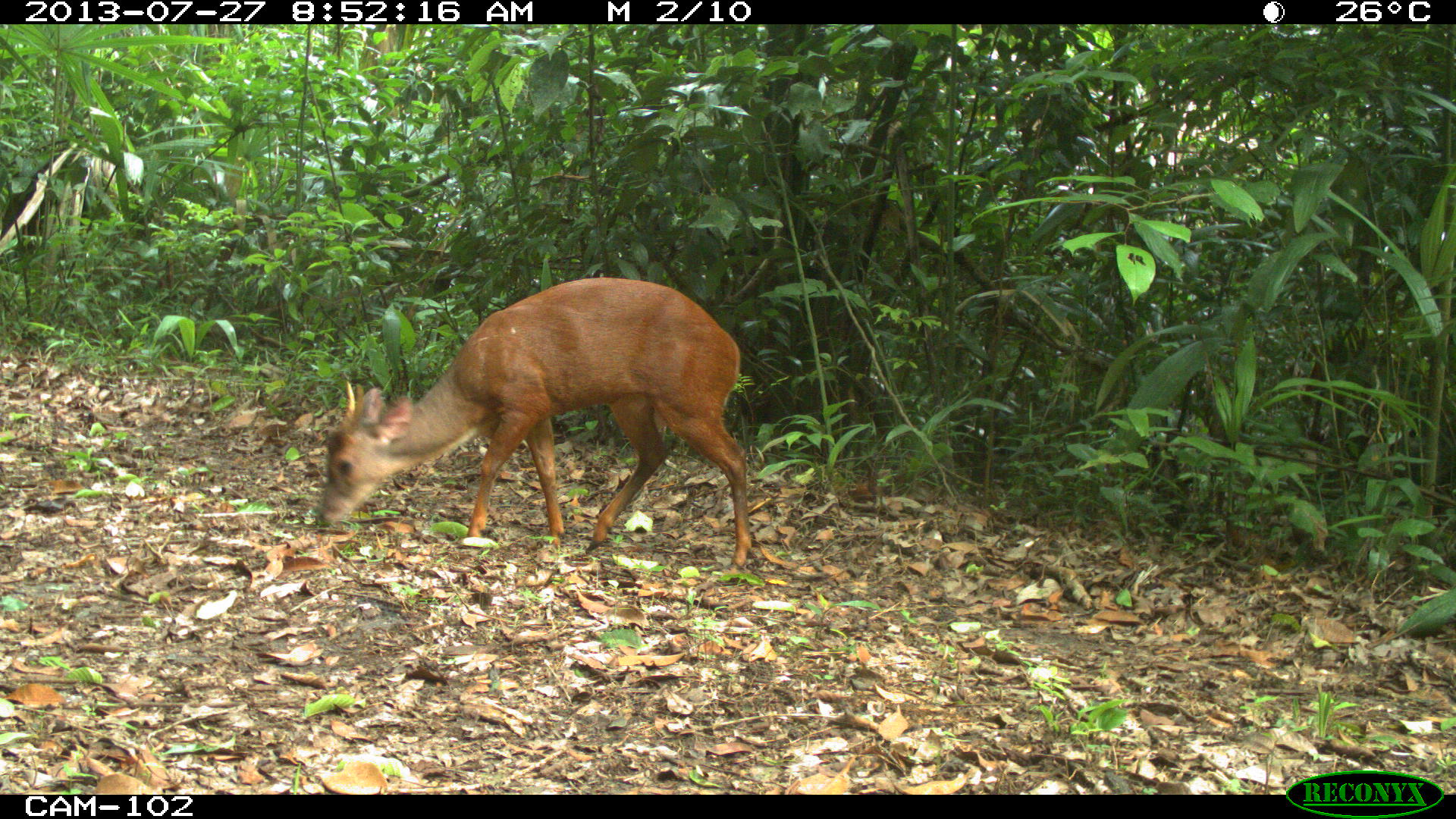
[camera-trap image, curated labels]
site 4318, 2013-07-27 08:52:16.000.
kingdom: Animalia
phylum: Chordata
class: Mammalia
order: Artiodactyla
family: Cervidae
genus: Mazama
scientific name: Mazama temama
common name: central american red brocket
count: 1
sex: male